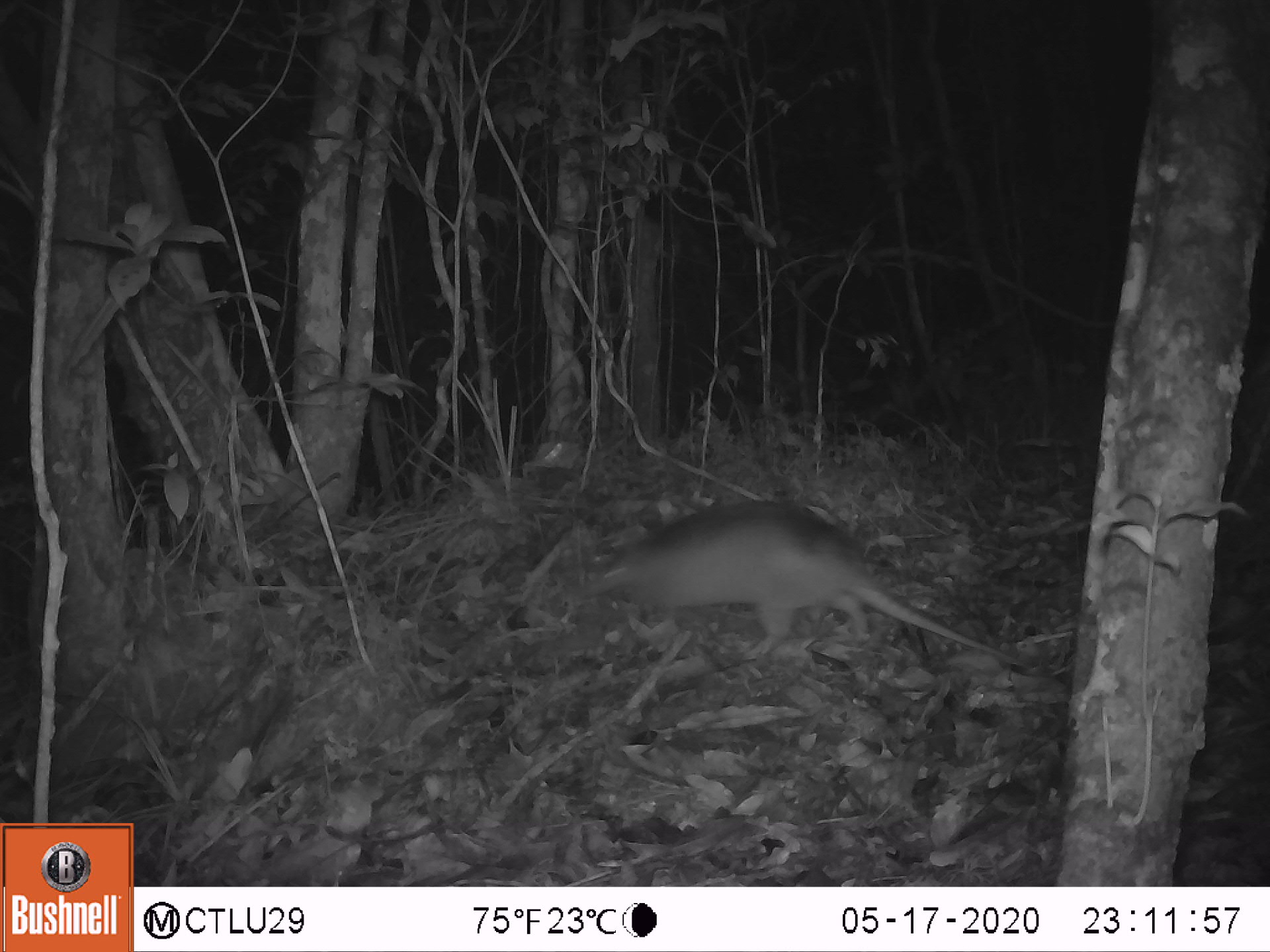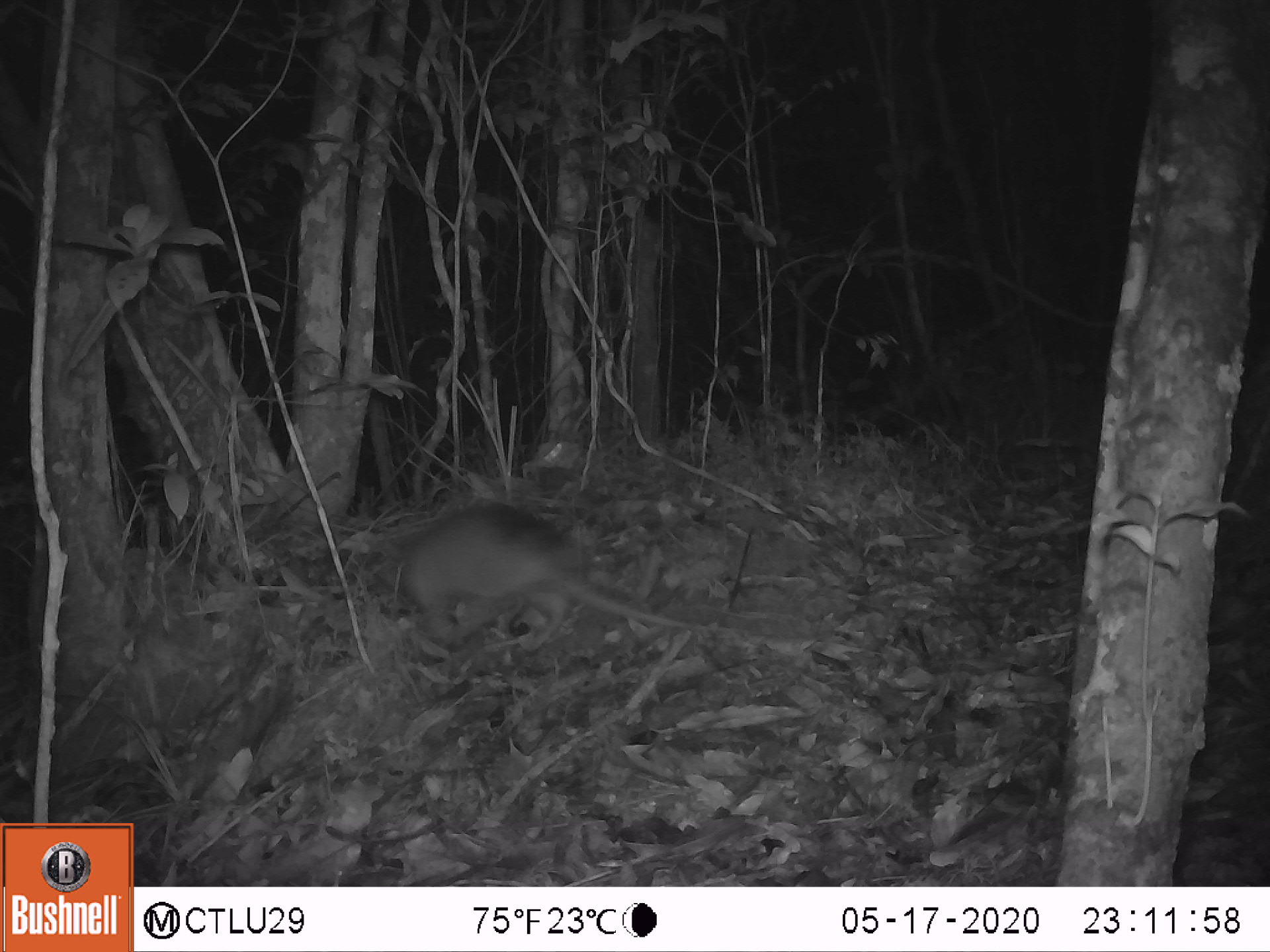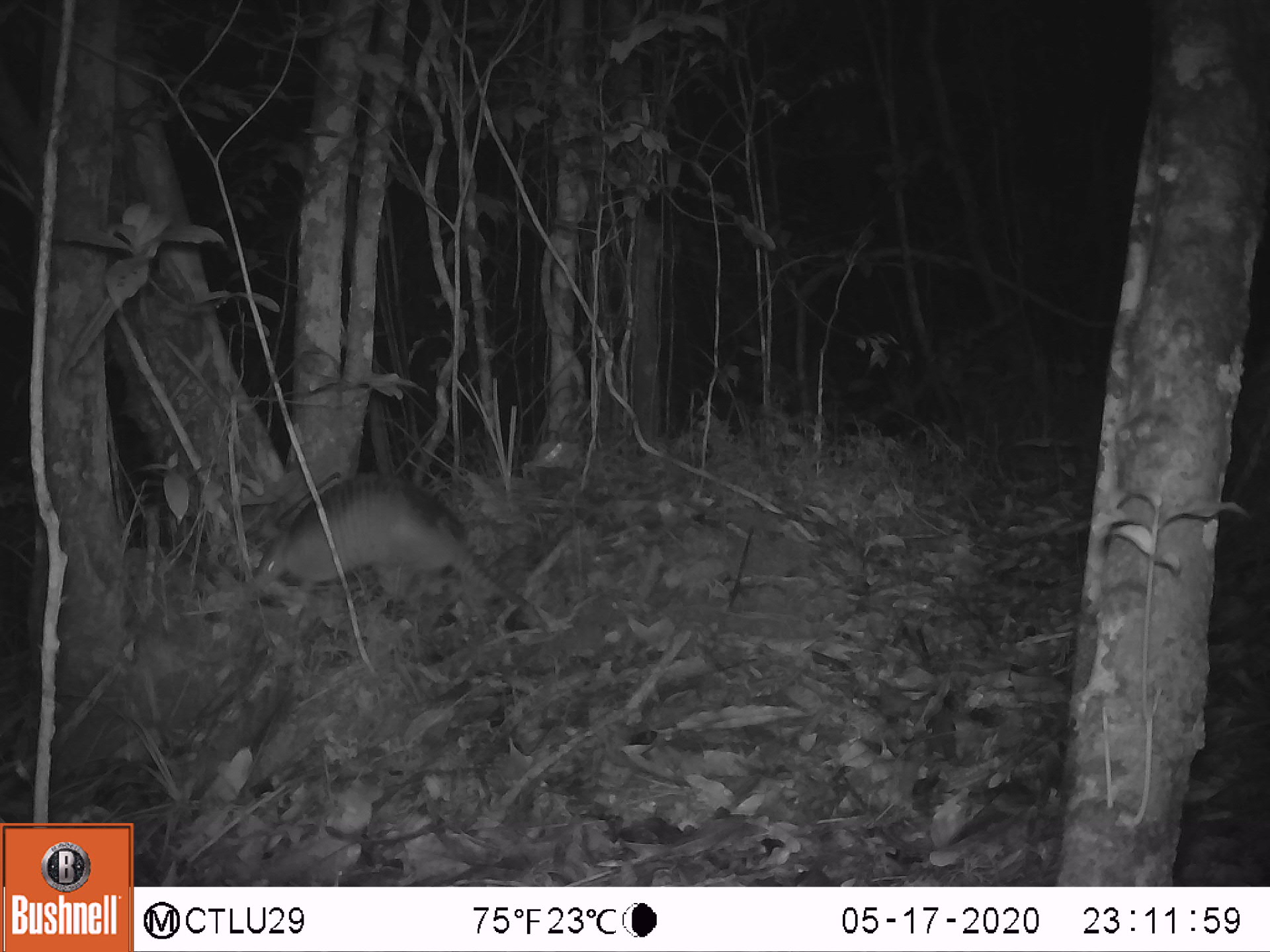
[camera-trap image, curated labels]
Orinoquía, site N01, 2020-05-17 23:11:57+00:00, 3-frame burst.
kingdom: Animalia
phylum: Chordata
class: Mammalia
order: Cingulata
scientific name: Cingulata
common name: armadillo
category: unknown armadillo